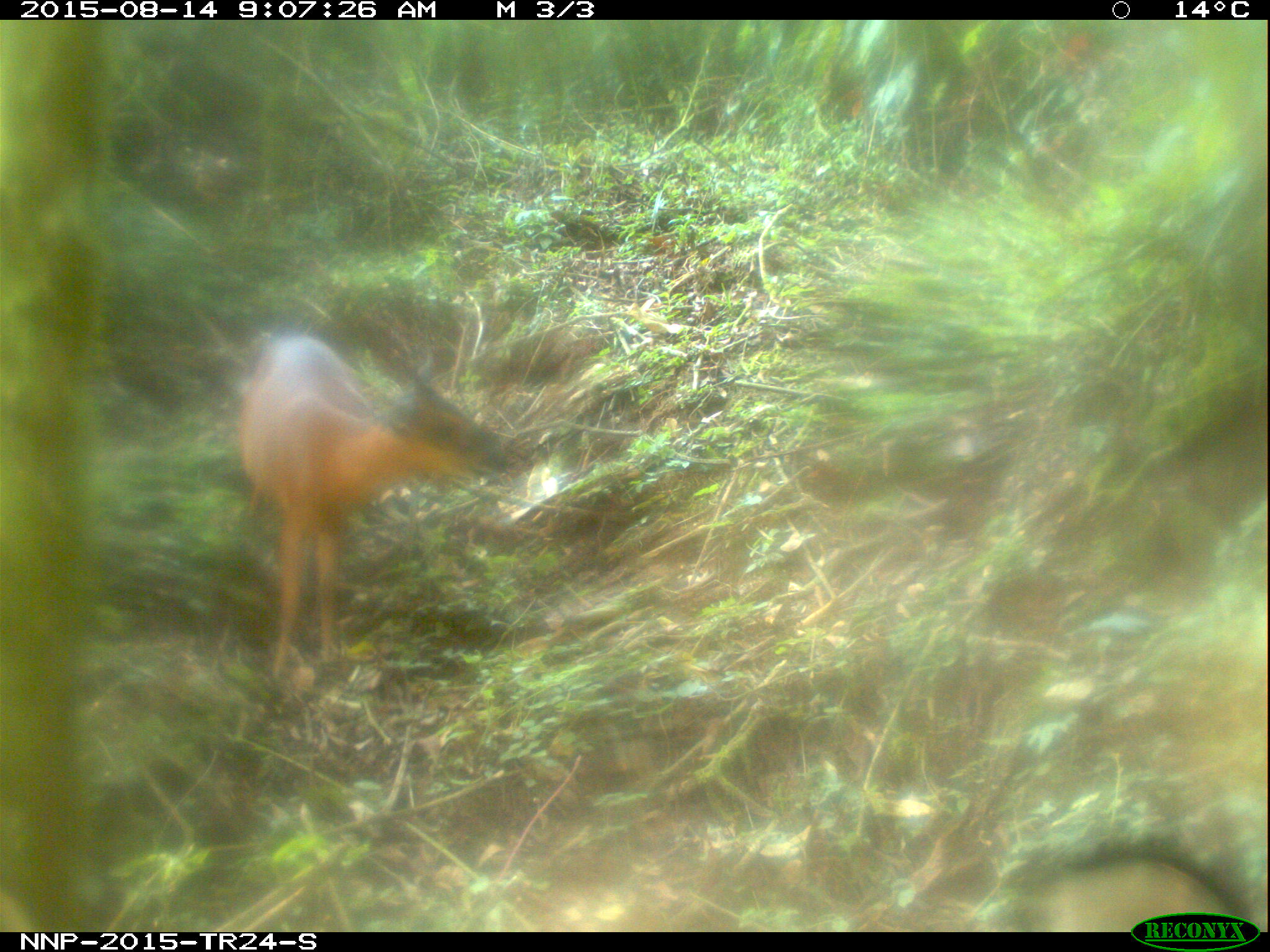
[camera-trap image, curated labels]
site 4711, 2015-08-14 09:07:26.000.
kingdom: Animalia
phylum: Chordata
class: Mammalia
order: Artiodactyla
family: Bovidae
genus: Cephalophus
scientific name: Cephalophus nigrifrons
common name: black-fronted duiker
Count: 1.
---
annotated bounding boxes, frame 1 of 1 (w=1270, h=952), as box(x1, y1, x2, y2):
cephalophus nigrifrons: box(227, 325, 509, 688)